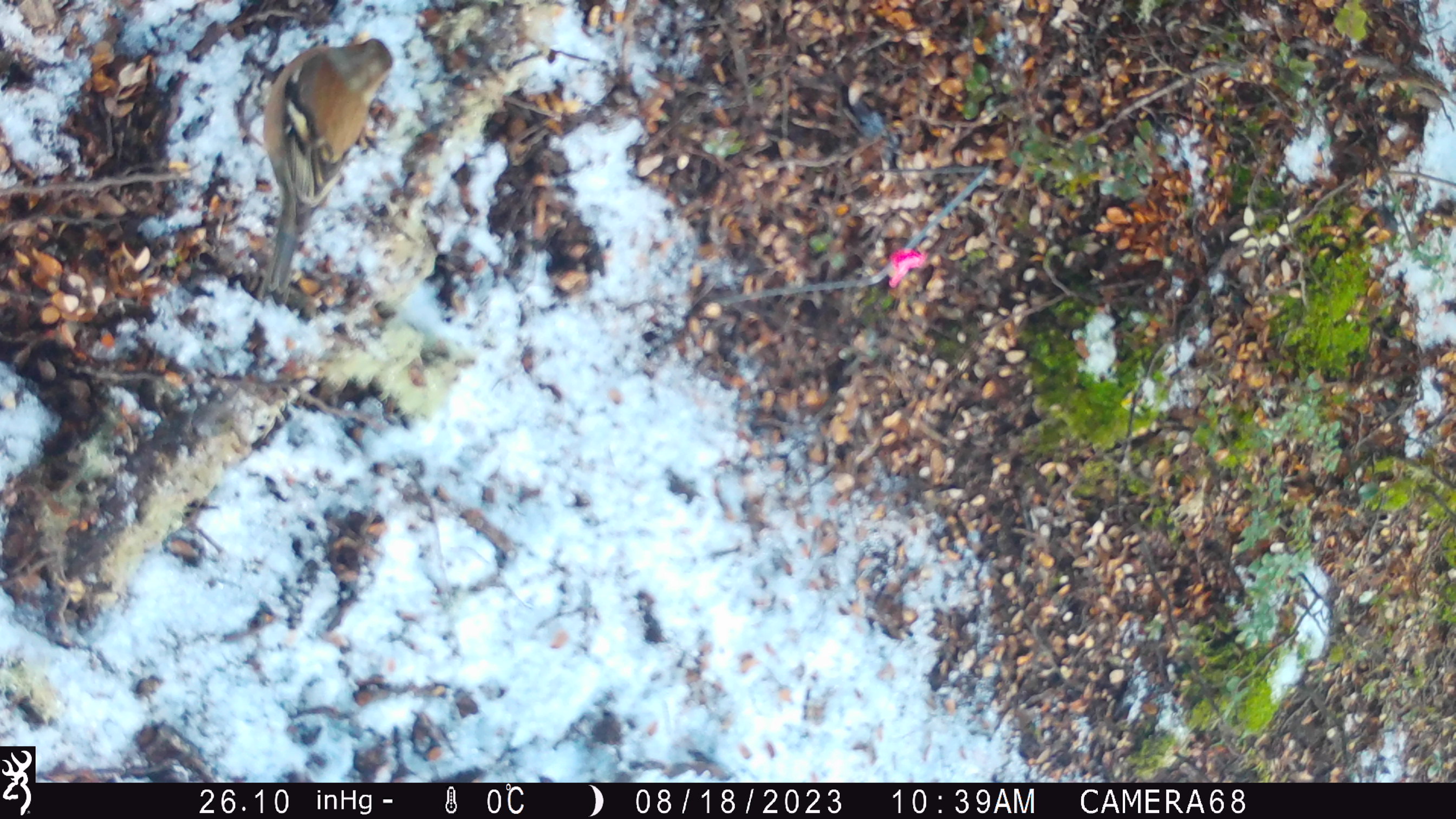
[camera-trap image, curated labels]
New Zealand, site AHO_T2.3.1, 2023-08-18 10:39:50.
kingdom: Animalia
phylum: Chordata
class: Aves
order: Passeriformes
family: Fringillidae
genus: Fringilla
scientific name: Fringilla coelebs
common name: common chaffinch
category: chaffinch